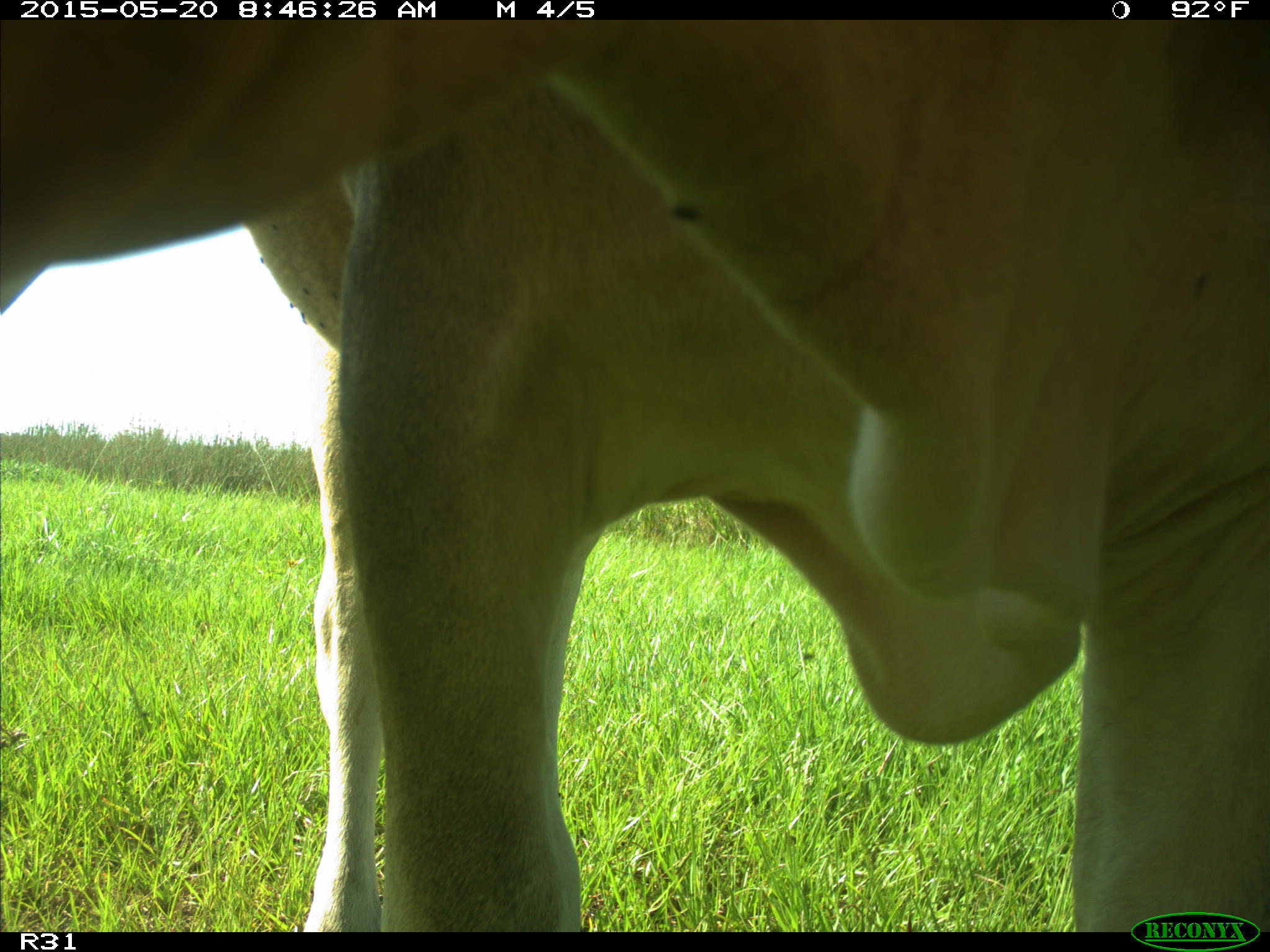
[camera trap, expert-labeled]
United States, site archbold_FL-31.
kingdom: Animalia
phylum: Chordata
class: Mammalia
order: Artiodactyla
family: Bovidae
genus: Bos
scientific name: Bos taurus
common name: domestic cow